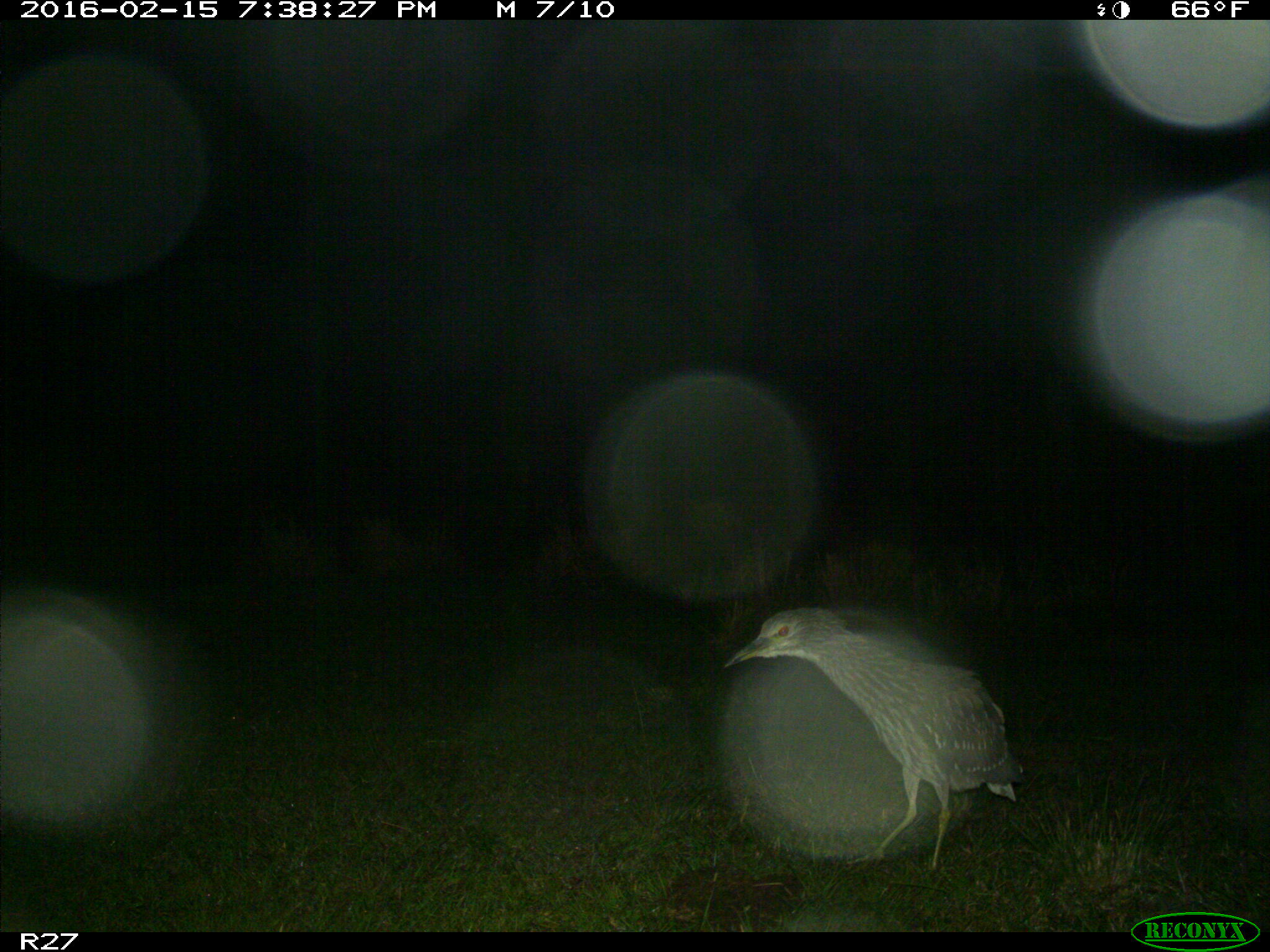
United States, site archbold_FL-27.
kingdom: Animalia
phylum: Chordata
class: Aves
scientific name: Aves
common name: birds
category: unidentified bird